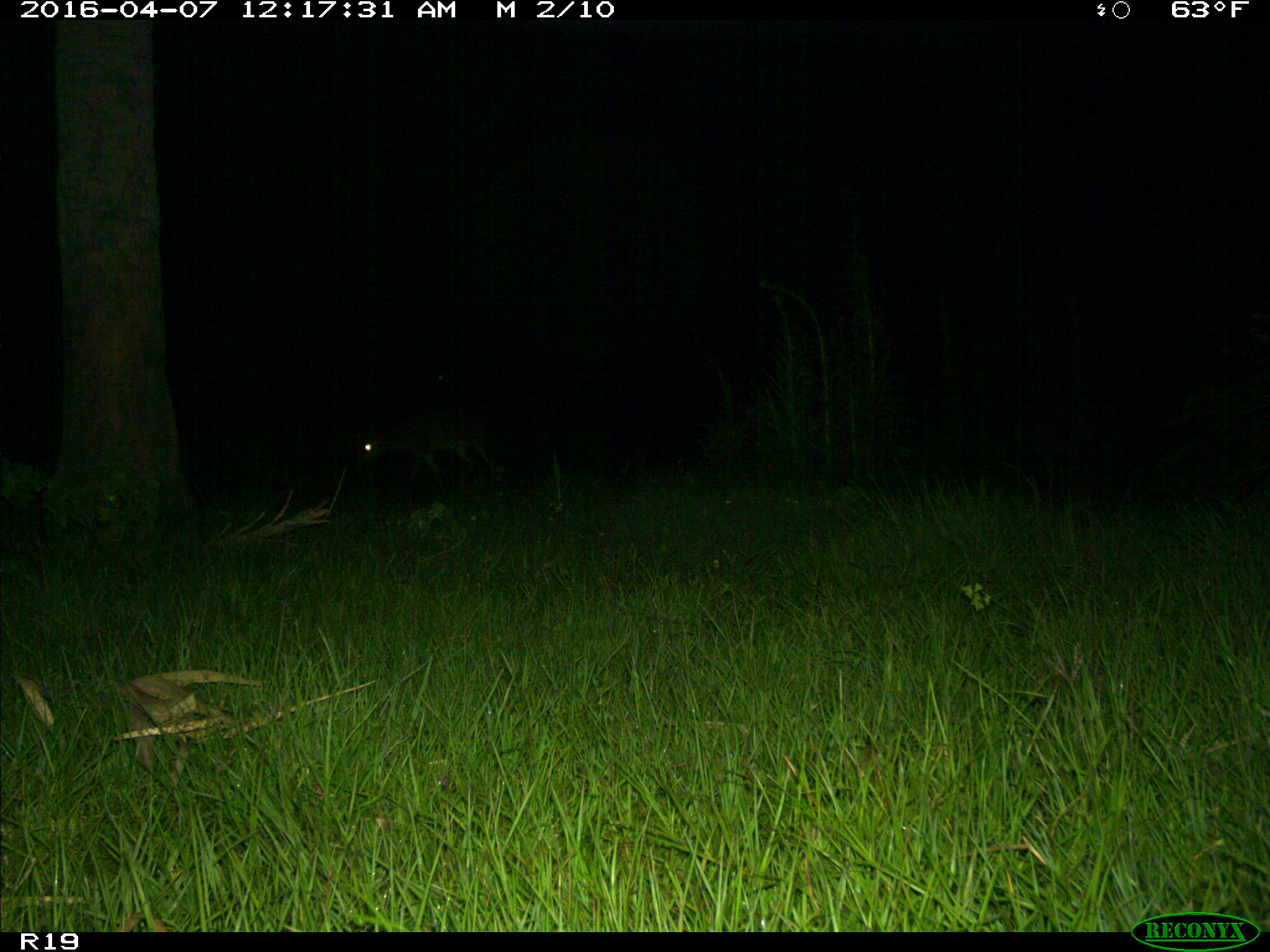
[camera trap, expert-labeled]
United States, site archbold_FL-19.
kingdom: Animalia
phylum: Chordata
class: Mammalia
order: Artiodactyla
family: Cervidae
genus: Odocoileus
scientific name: Odocoileus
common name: deer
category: unidentified deer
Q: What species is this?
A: Unidentified deer (deer) (Odocoileus).